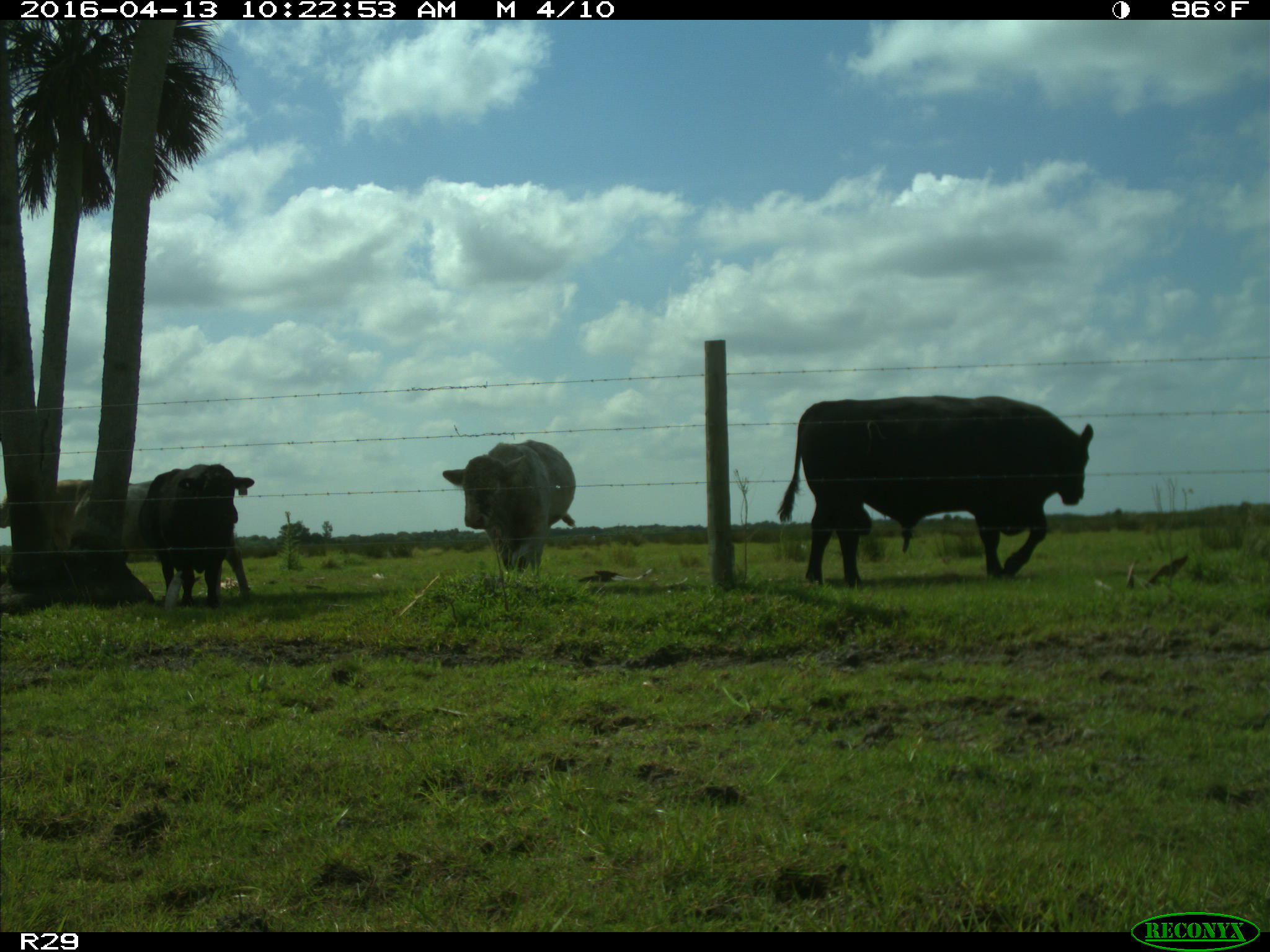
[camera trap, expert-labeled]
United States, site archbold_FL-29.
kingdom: Animalia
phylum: Chordata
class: Mammalia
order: Artiodactyla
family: Bovidae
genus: Bos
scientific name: Bos taurus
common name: domestic cow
Bos taurus (domestic cow).